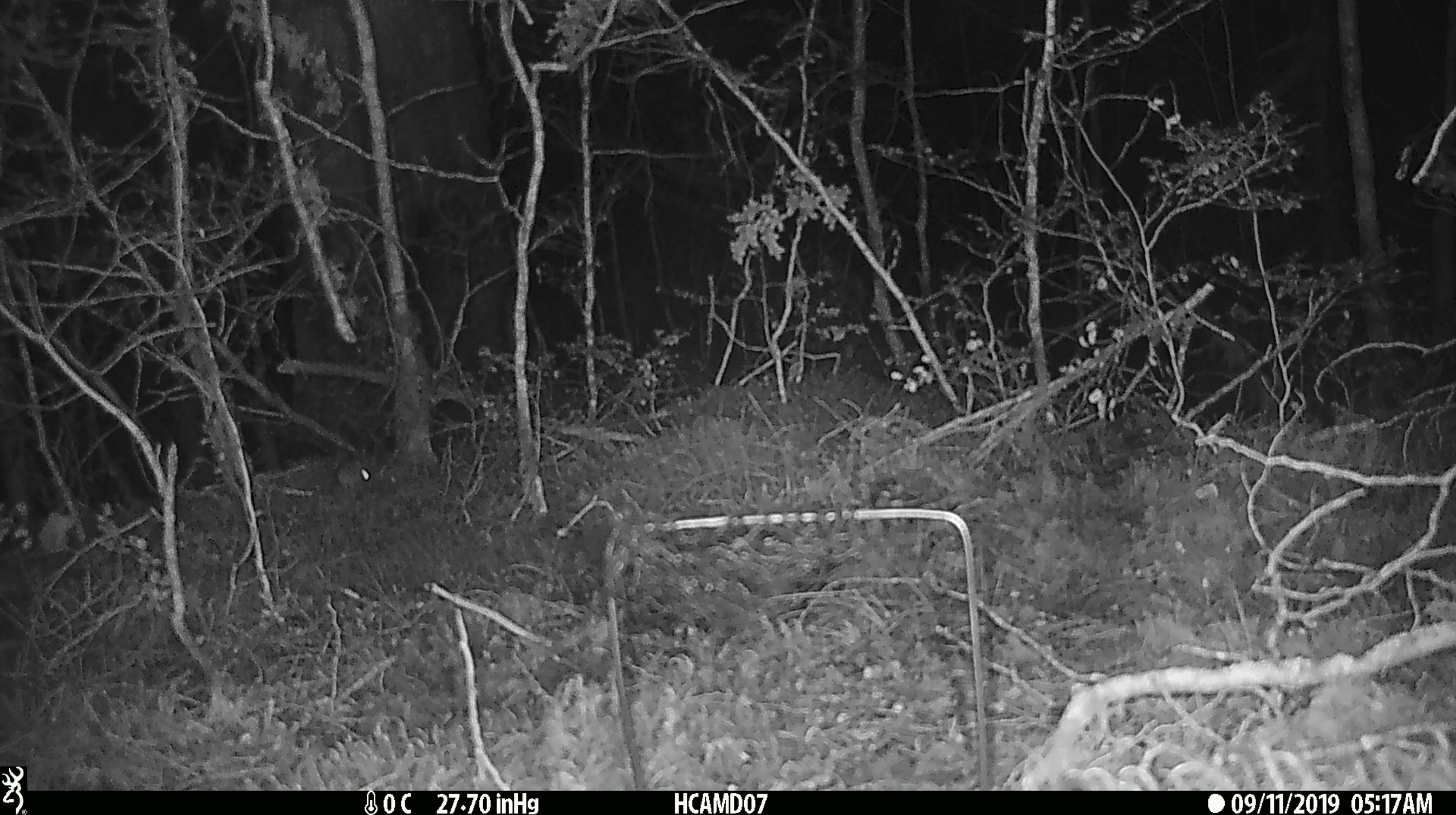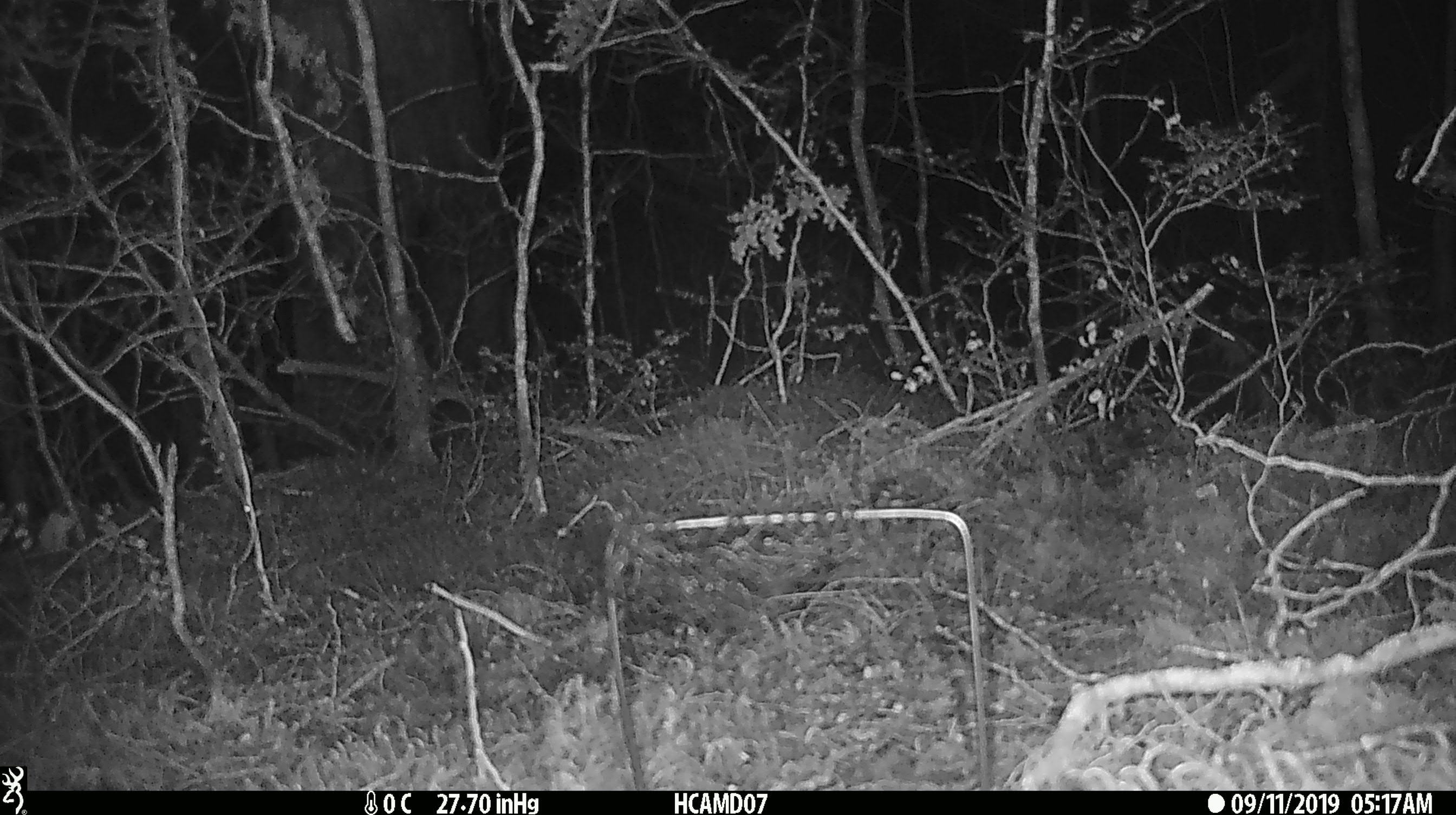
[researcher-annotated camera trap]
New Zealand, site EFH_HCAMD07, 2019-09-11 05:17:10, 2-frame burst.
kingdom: Animalia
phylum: Chordata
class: Mammalia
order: Rodentia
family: Muridae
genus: Mus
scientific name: Mus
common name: mouse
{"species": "mouse (Mus)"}